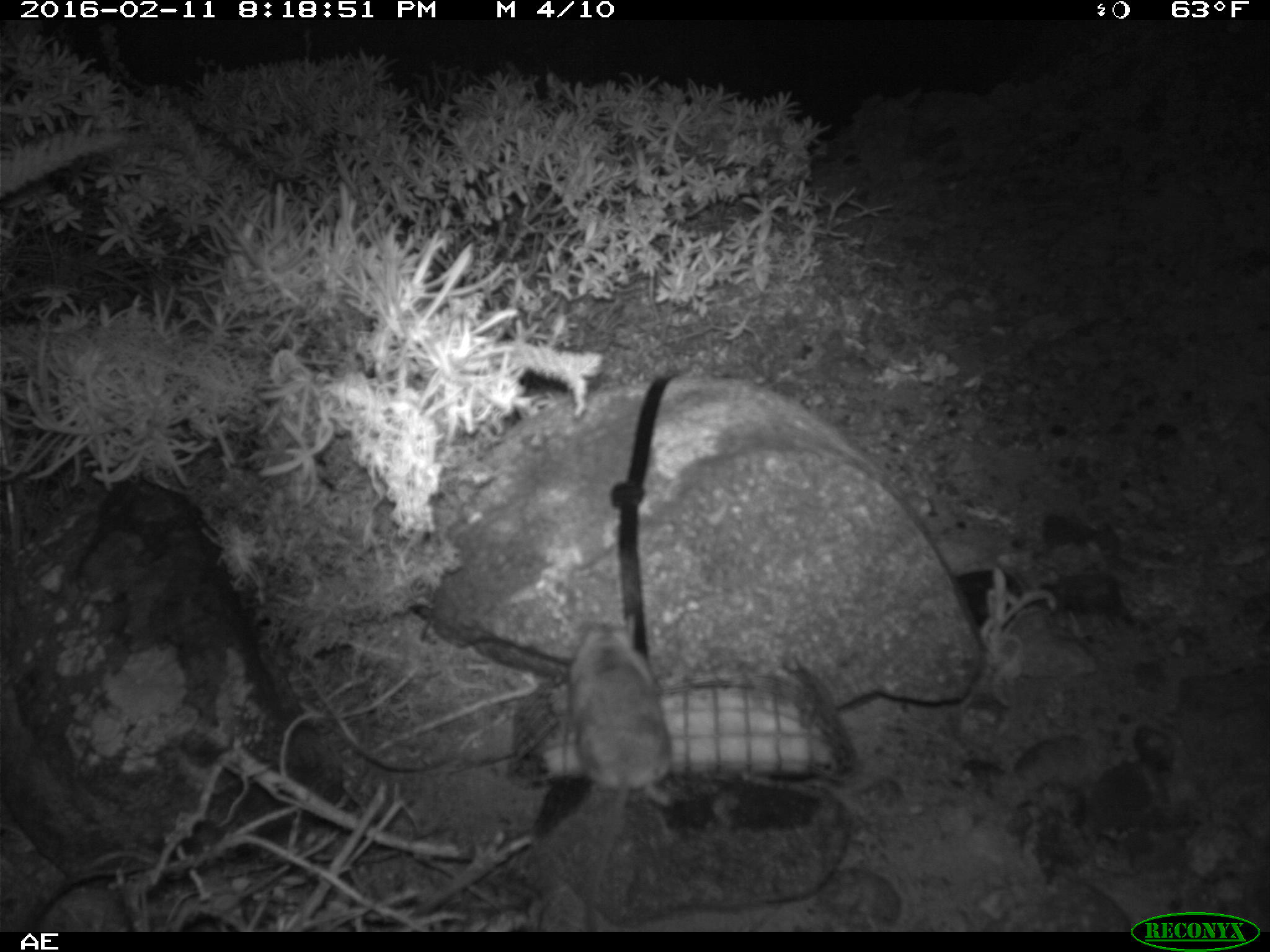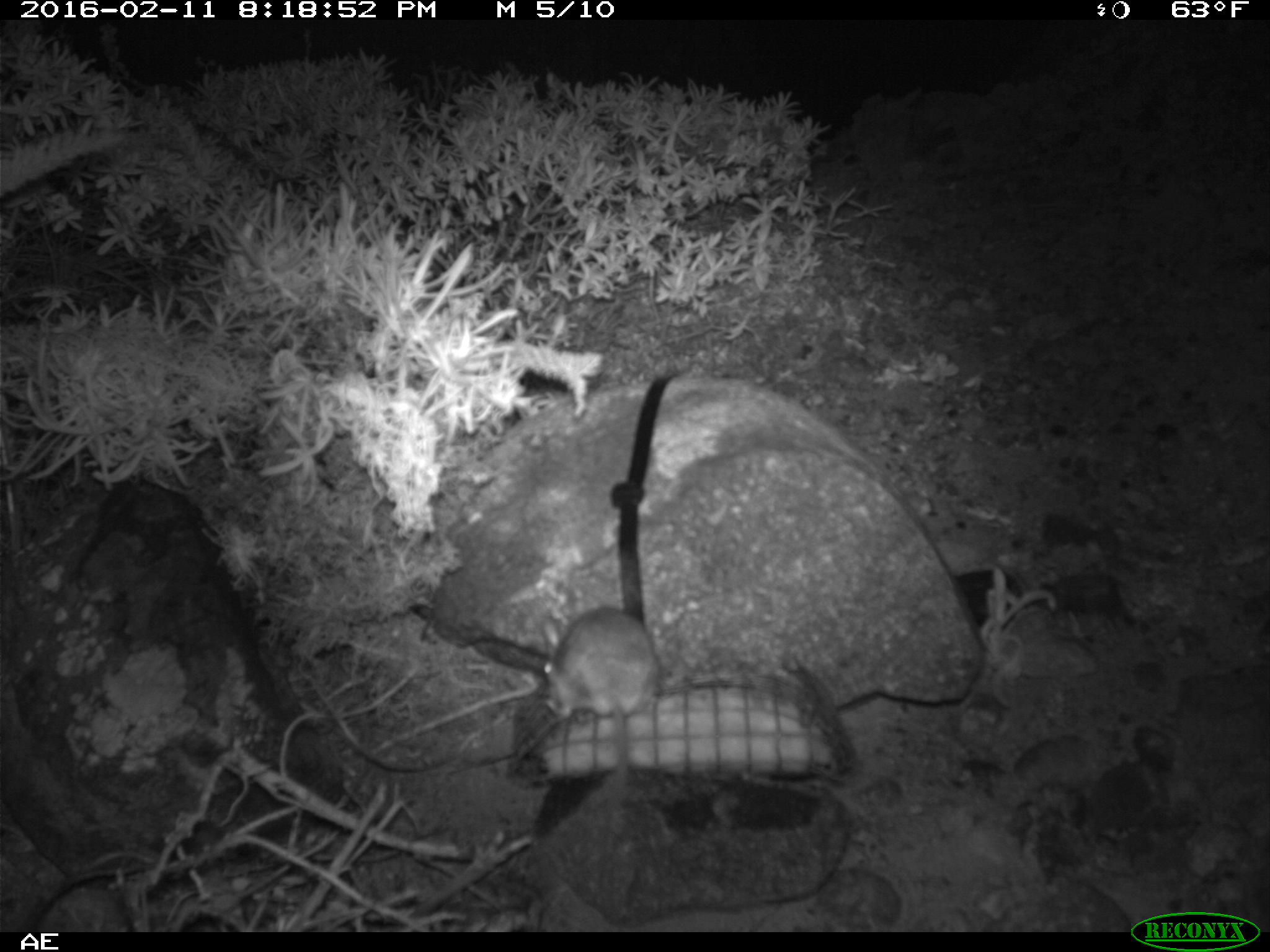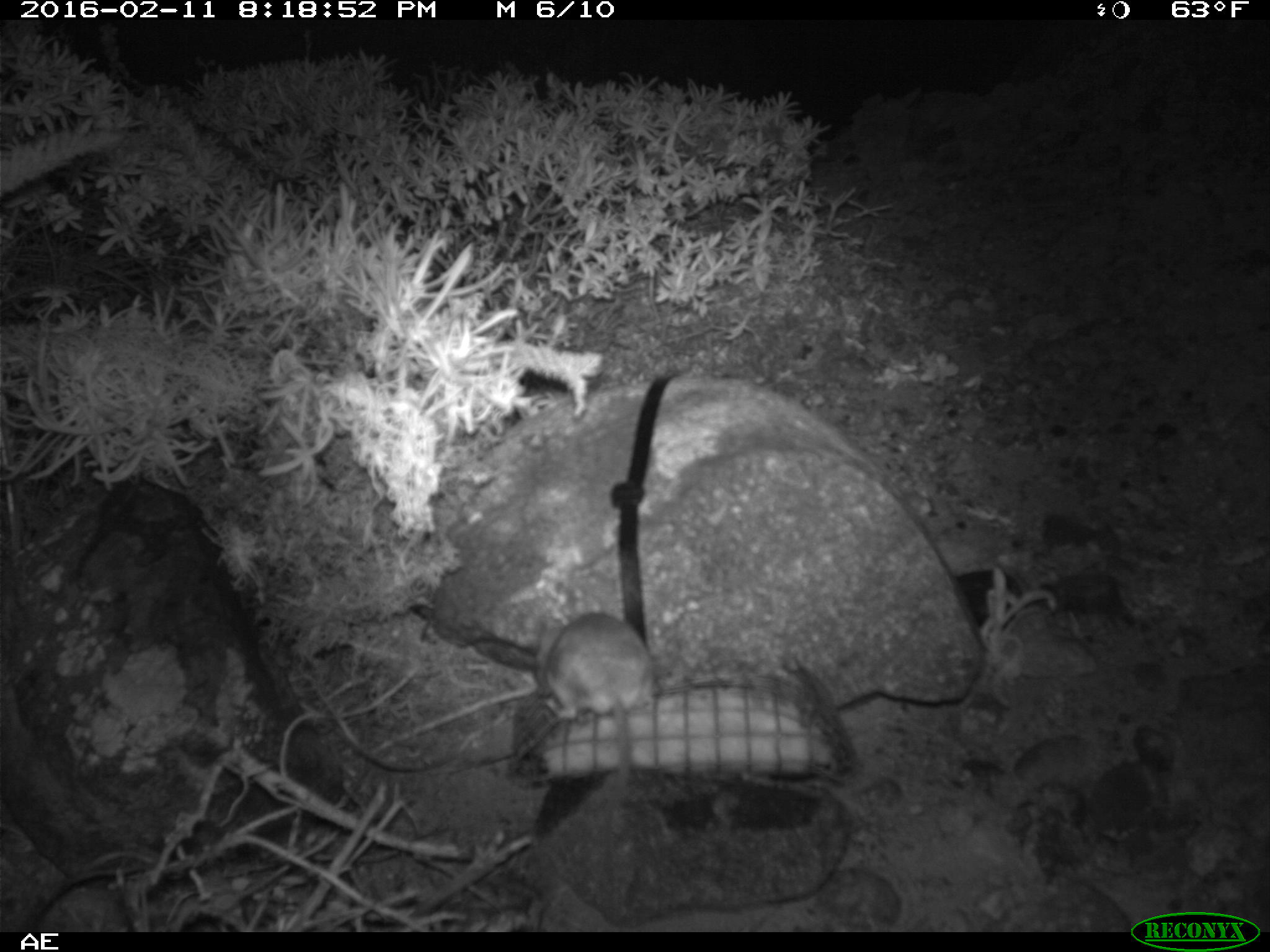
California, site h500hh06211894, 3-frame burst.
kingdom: Animalia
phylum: Chordata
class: Mammalia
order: Rodentia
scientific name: Rodentia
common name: rodent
Rodent (Rodentia).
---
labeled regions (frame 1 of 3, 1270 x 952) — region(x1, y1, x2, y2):
rodent: region(571, 610, 675, 930)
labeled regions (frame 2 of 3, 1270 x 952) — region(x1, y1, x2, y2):
rodent: region(543, 604, 664, 797)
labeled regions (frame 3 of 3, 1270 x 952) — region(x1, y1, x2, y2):
rodent: region(532, 610, 659, 894)